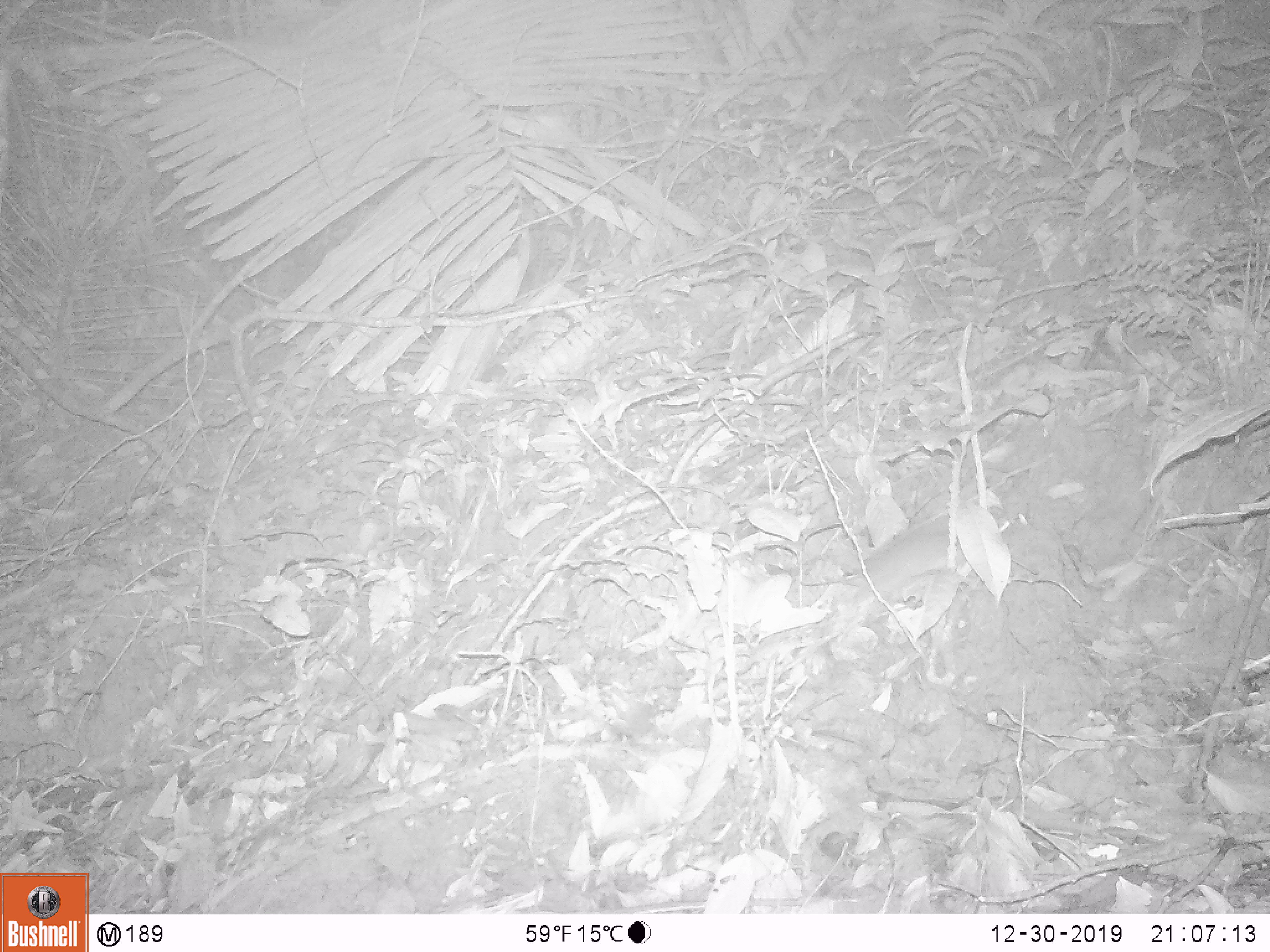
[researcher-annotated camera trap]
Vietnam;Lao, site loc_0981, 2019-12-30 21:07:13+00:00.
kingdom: Animalia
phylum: Chordata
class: Mammalia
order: Rodentia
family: Muridae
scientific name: Muridae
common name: old-world mice and rats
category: unidentified murid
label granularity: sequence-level